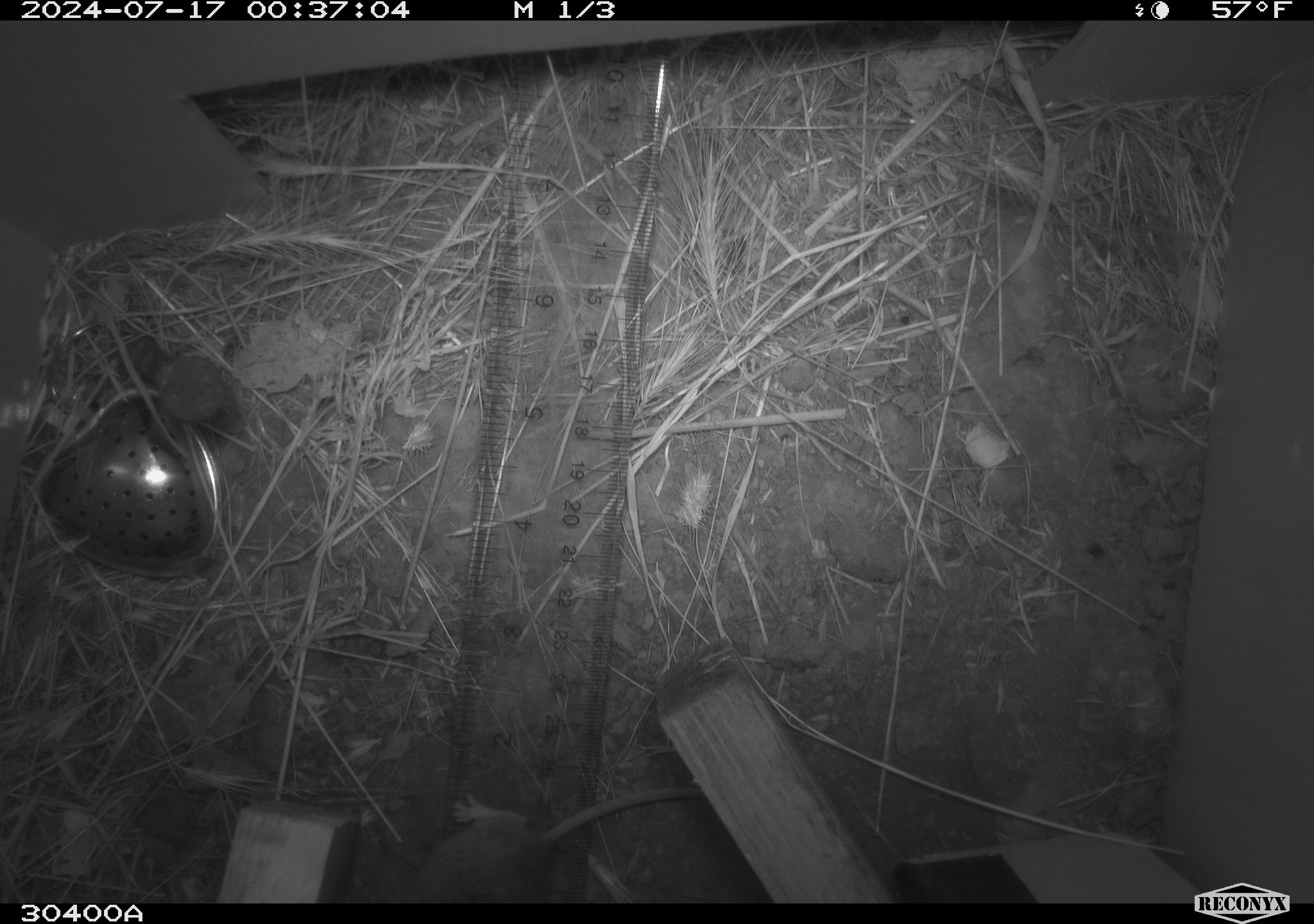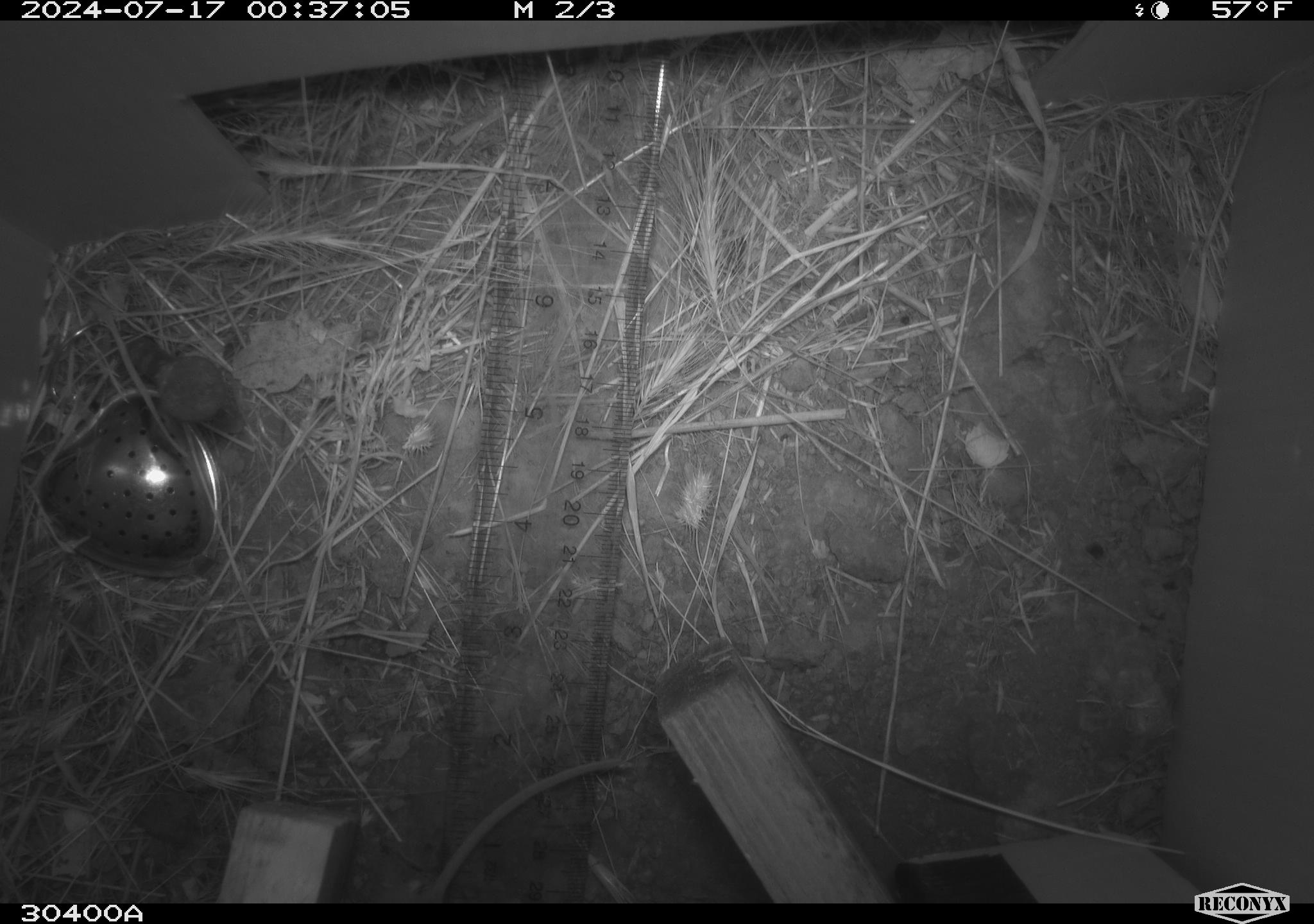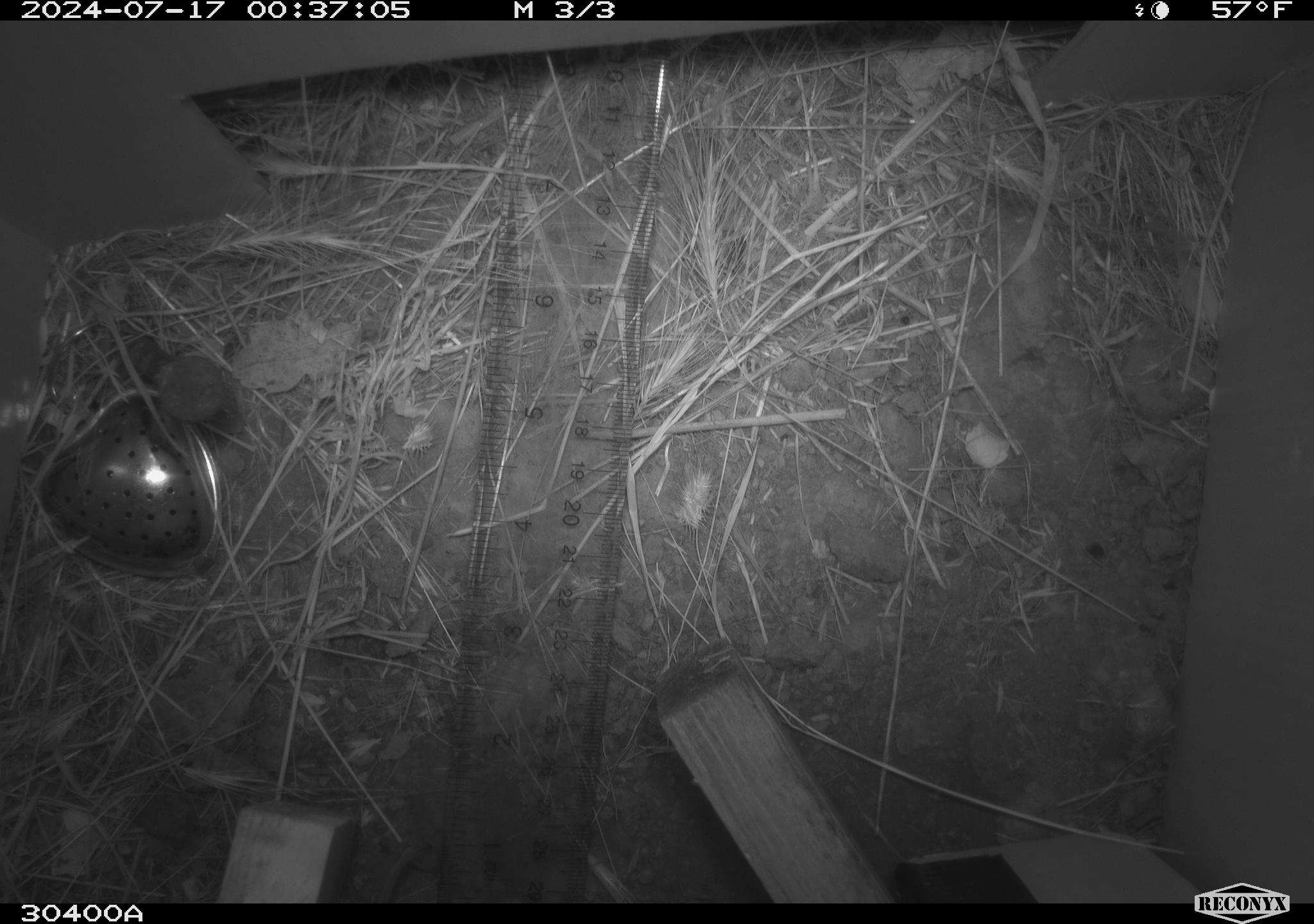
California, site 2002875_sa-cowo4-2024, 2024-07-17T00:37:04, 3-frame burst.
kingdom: Animalia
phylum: Chordata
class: Mammalia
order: Rodentia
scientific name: Rodentia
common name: mouse species